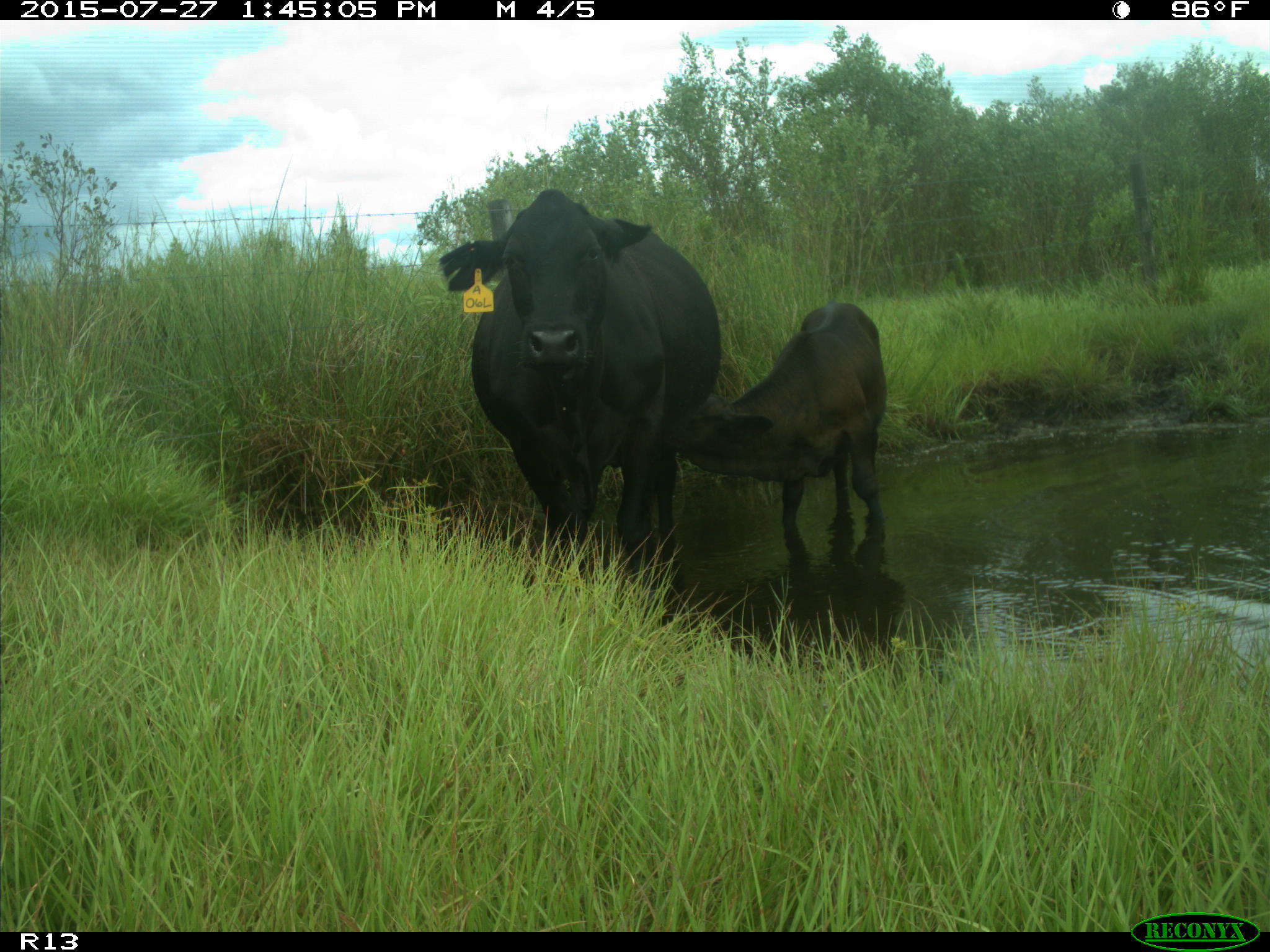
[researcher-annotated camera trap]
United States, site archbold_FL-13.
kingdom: Animalia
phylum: Chordata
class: Mammalia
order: Artiodactyla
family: Bovidae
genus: Bos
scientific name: Bos taurus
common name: domestic cow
Bos taurus (domestic cow).